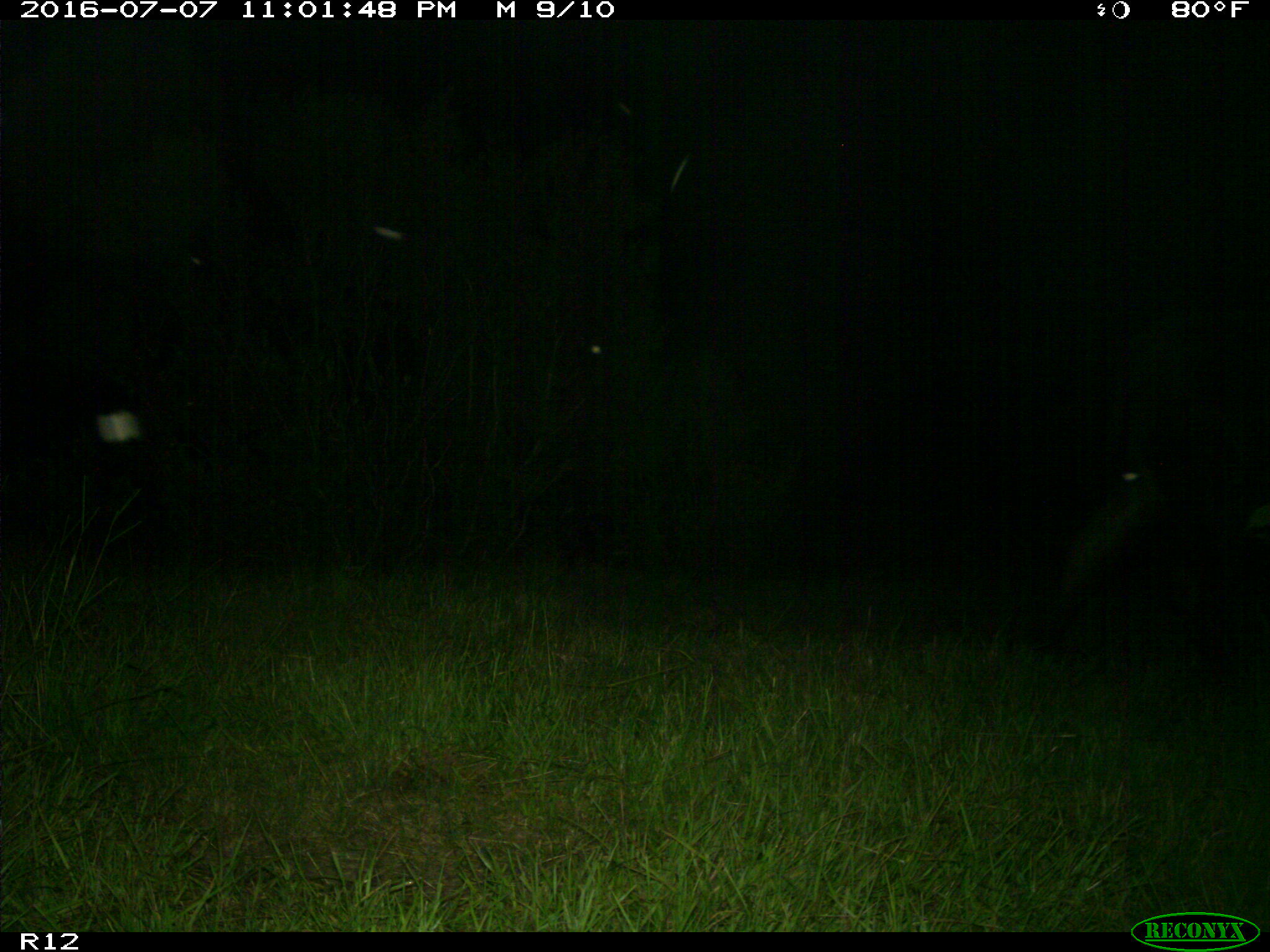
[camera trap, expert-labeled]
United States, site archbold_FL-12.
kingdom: Animalia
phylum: Chordata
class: Mammalia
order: Artiodactyla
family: Bovidae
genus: Bos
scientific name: Bos taurus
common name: domestic cow